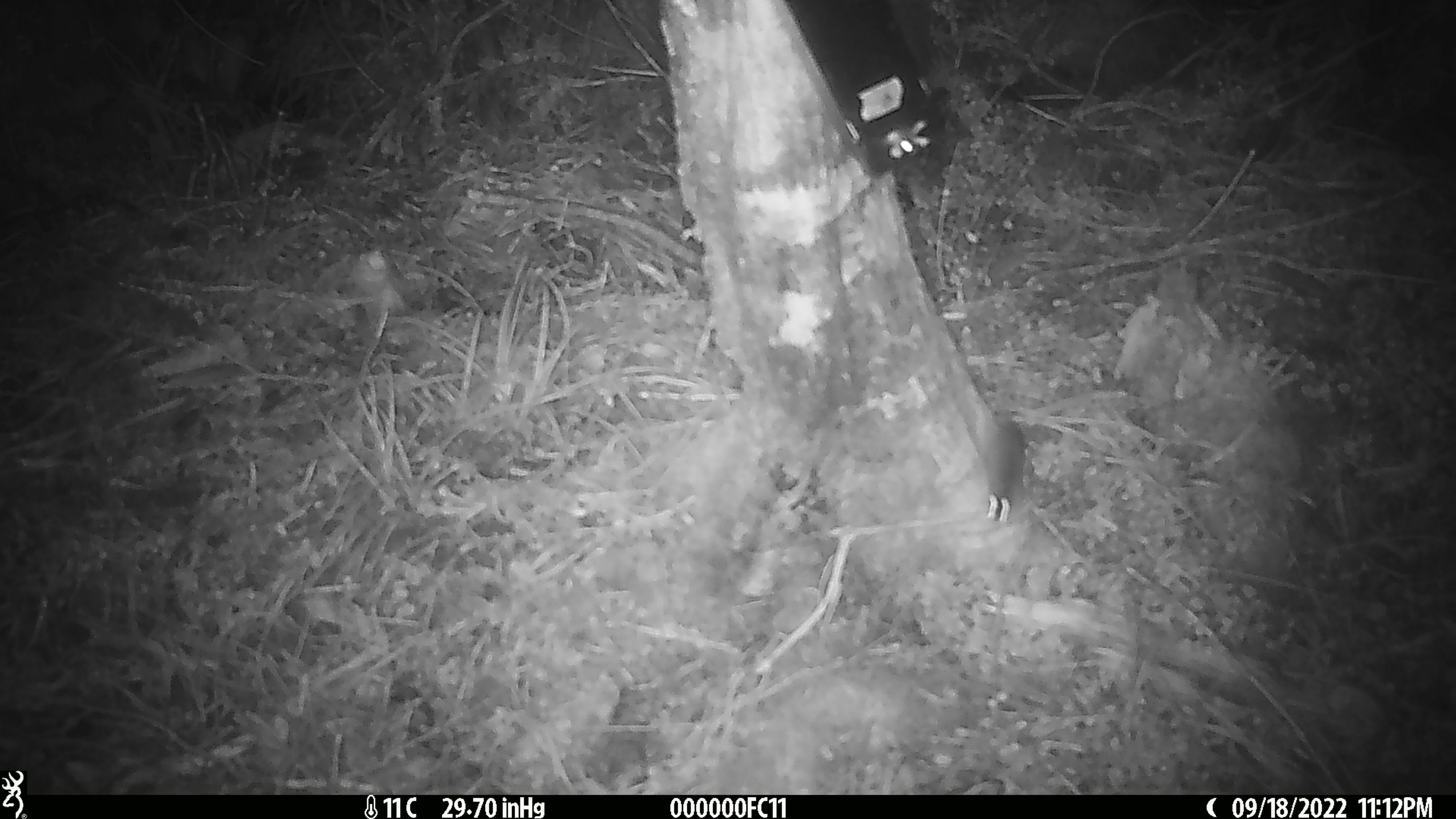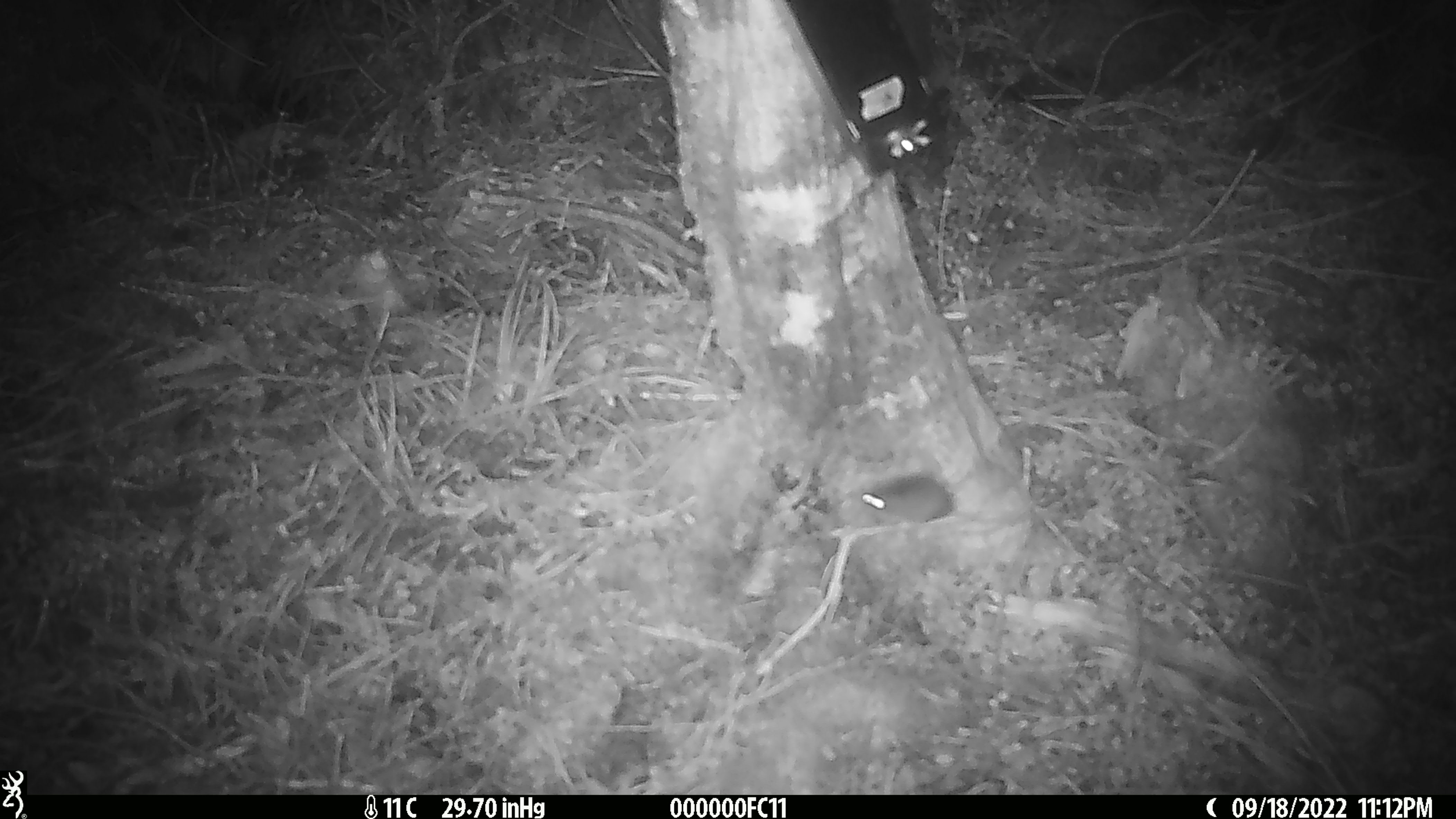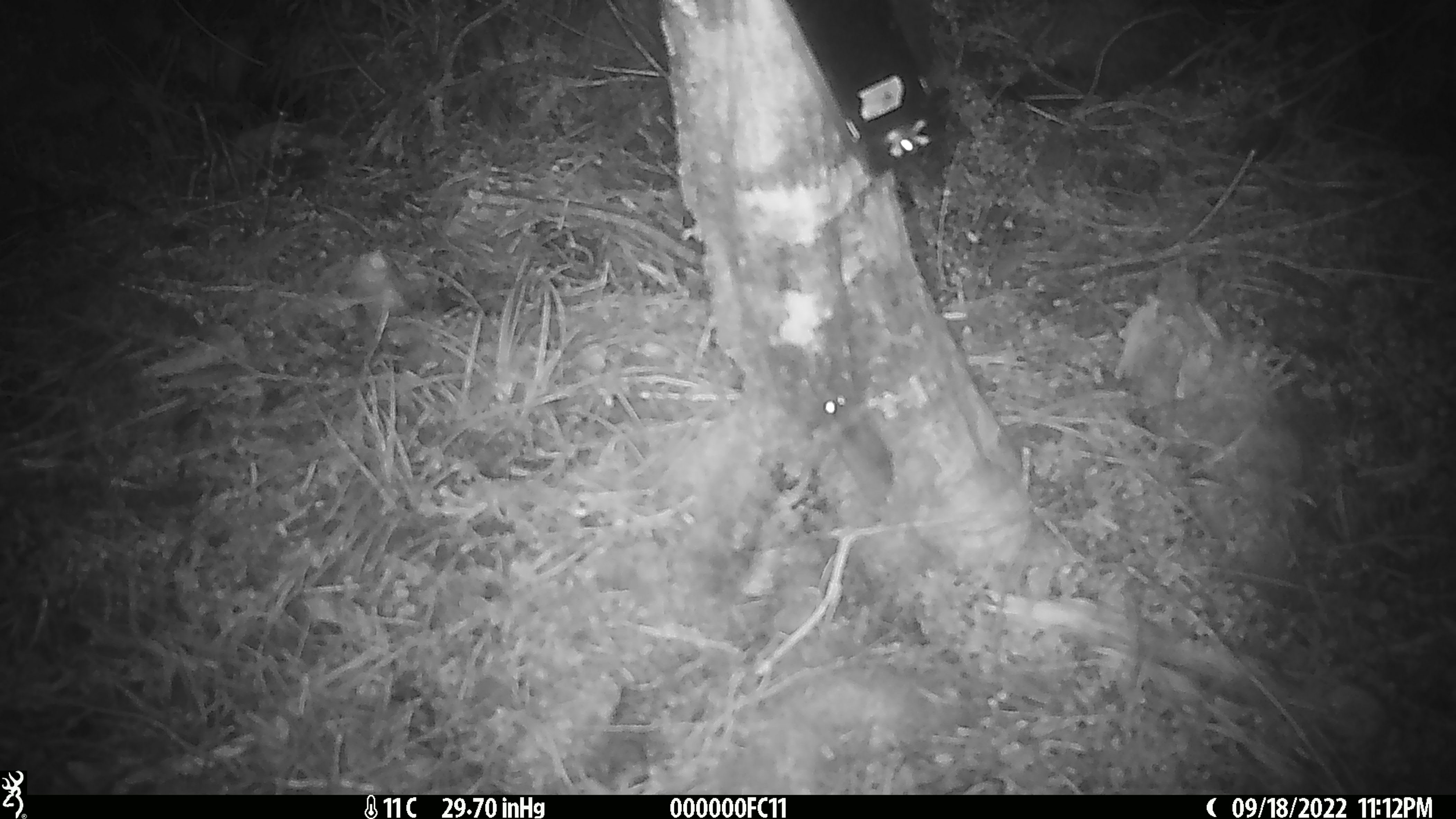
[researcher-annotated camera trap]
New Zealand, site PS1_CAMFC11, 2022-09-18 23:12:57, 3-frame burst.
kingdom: Animalia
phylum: Chordata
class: Mammalia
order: Rodentia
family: Muridae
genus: Mus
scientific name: Mus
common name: mouse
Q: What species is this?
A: Mouse (Mus).